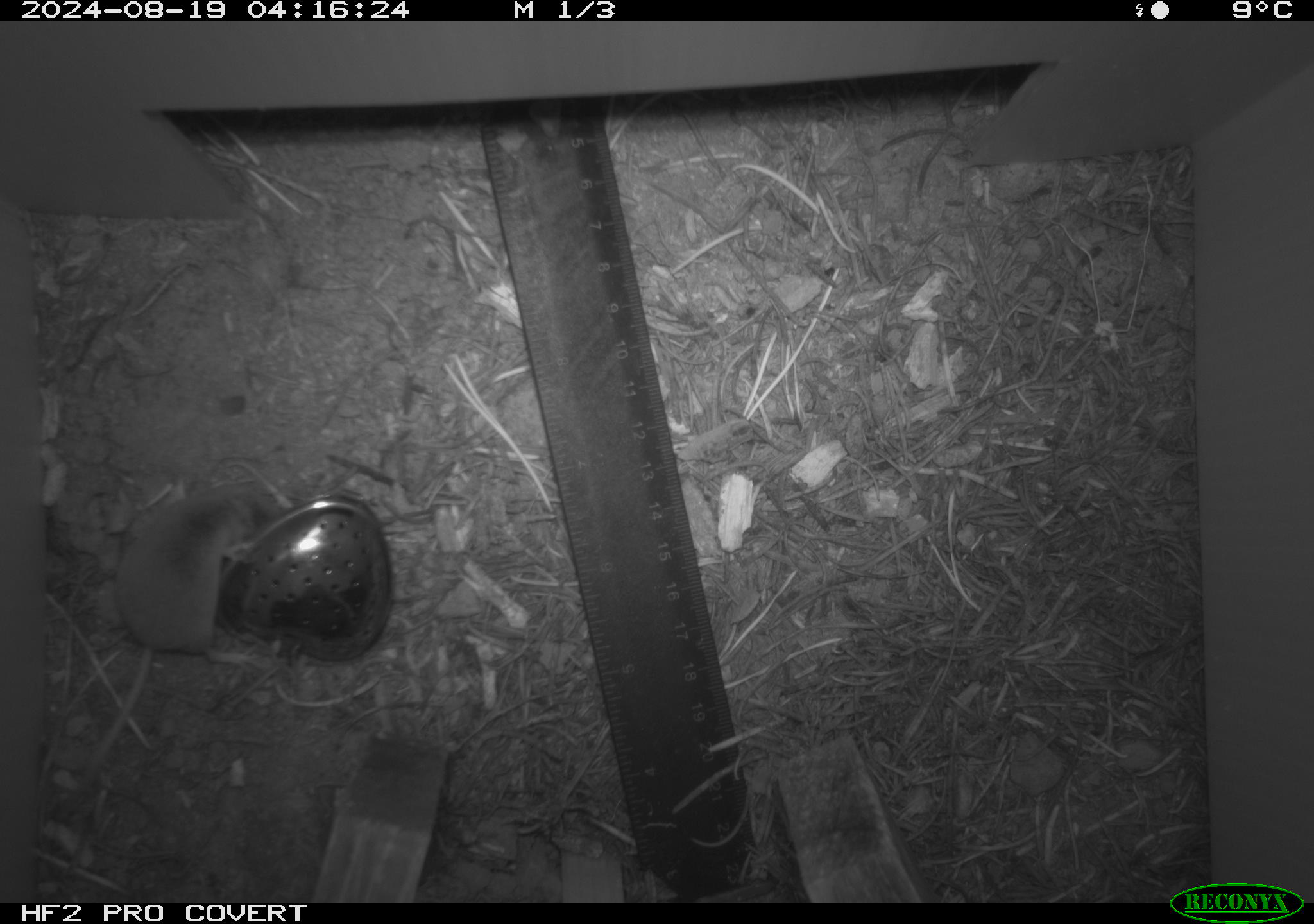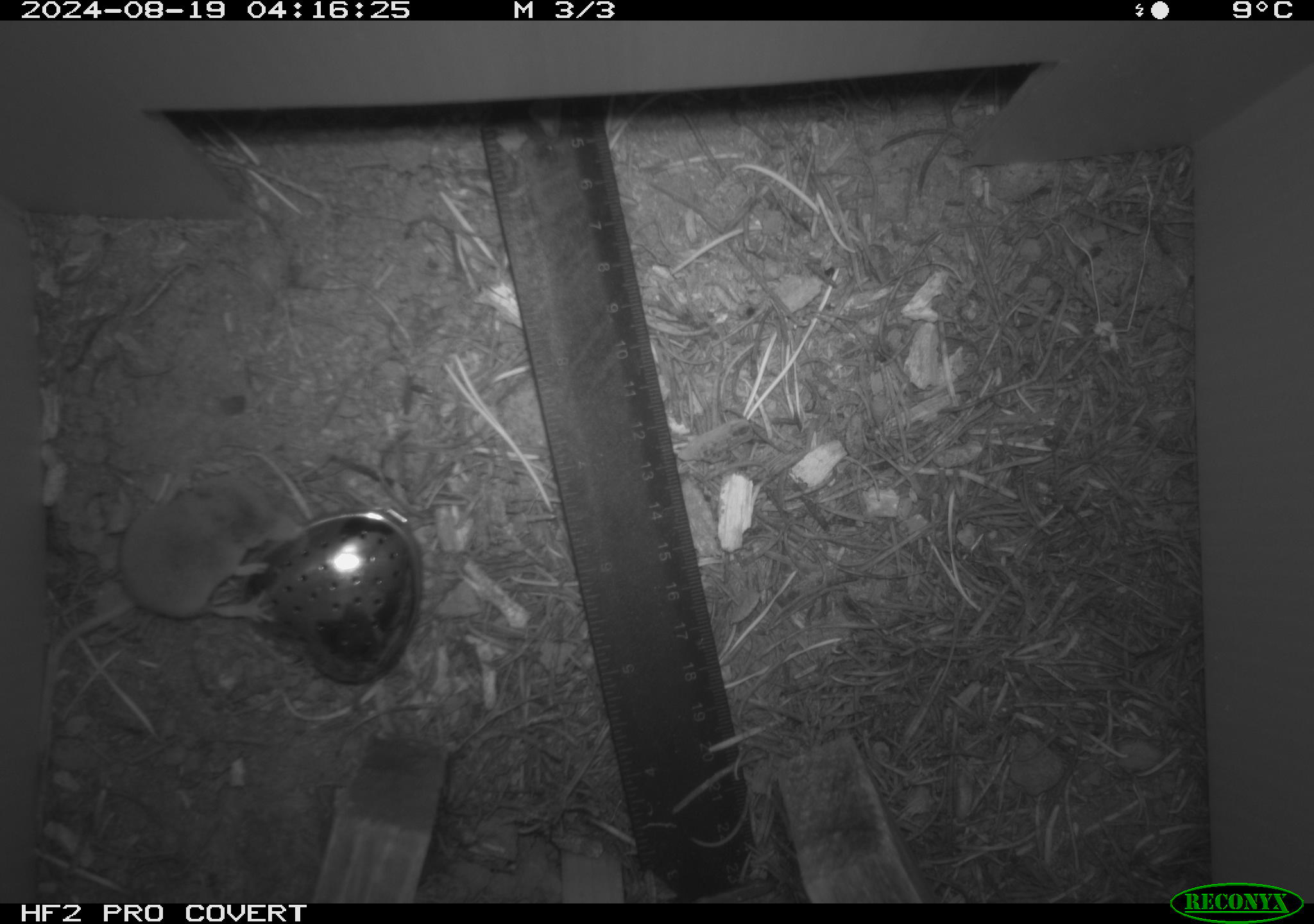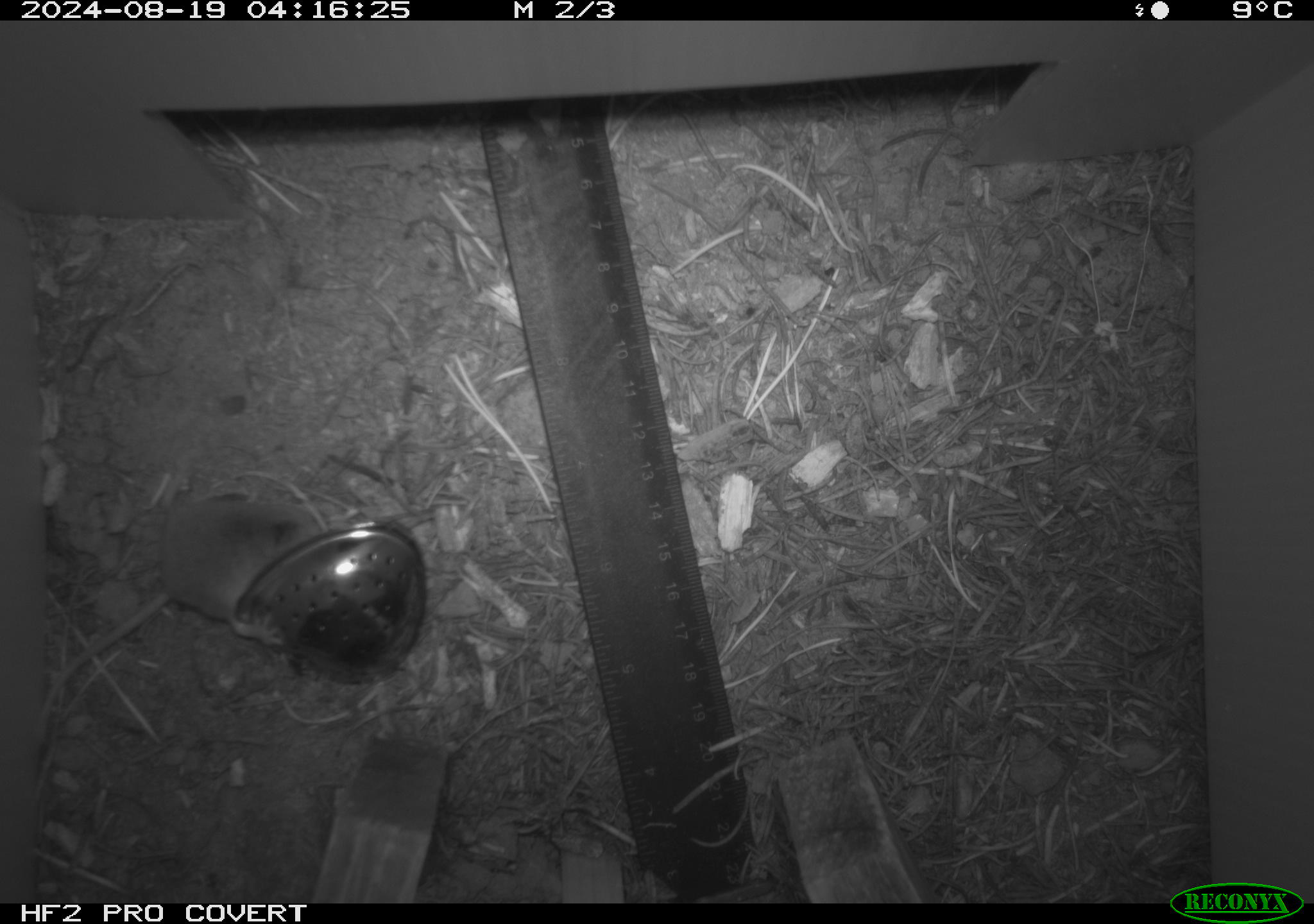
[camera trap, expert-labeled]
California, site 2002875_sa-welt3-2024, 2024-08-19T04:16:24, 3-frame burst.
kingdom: Animalia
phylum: Chordata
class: Mammalia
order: Eulipotyphla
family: Soricidae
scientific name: Soricidae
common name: shrews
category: soricidae family